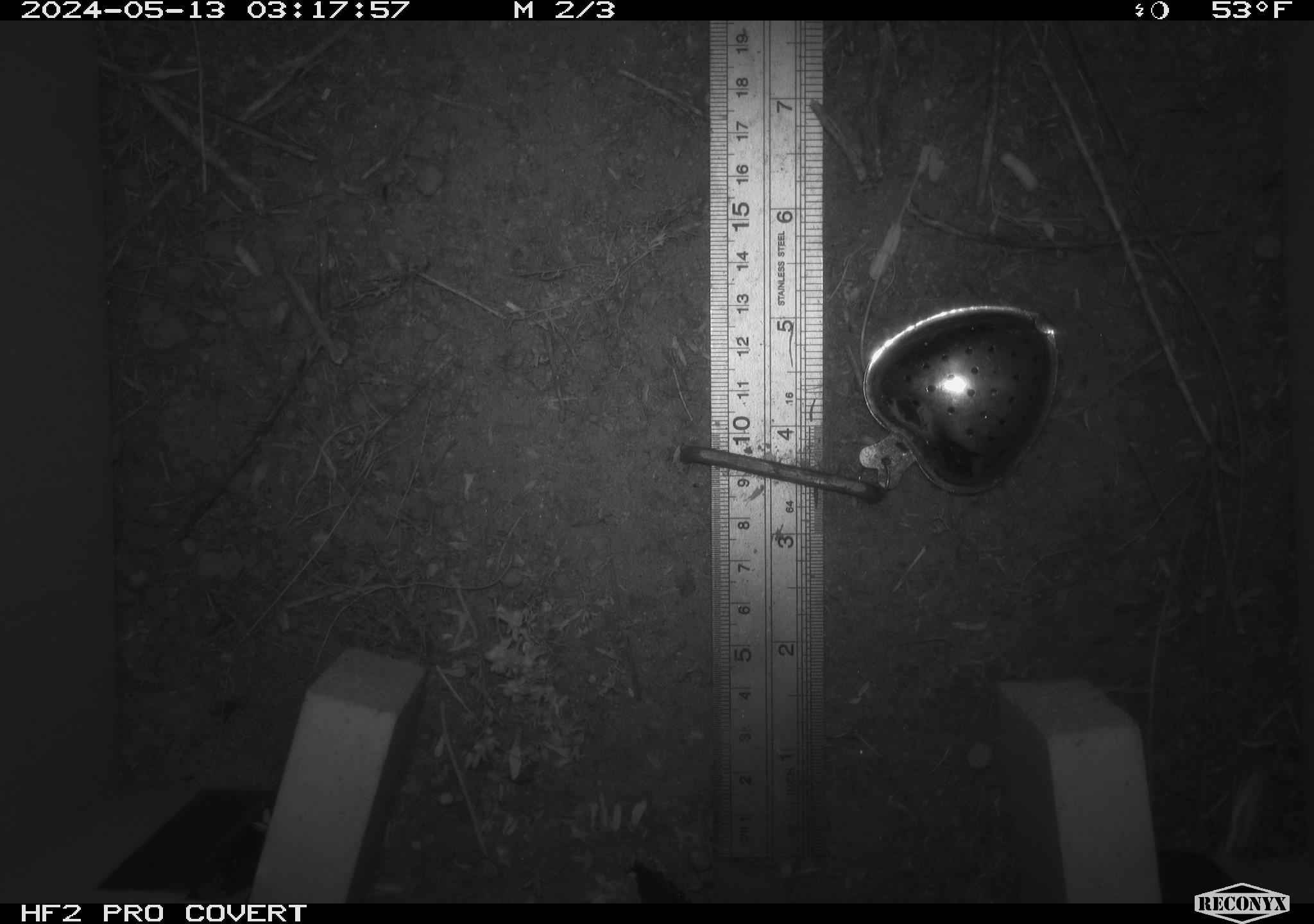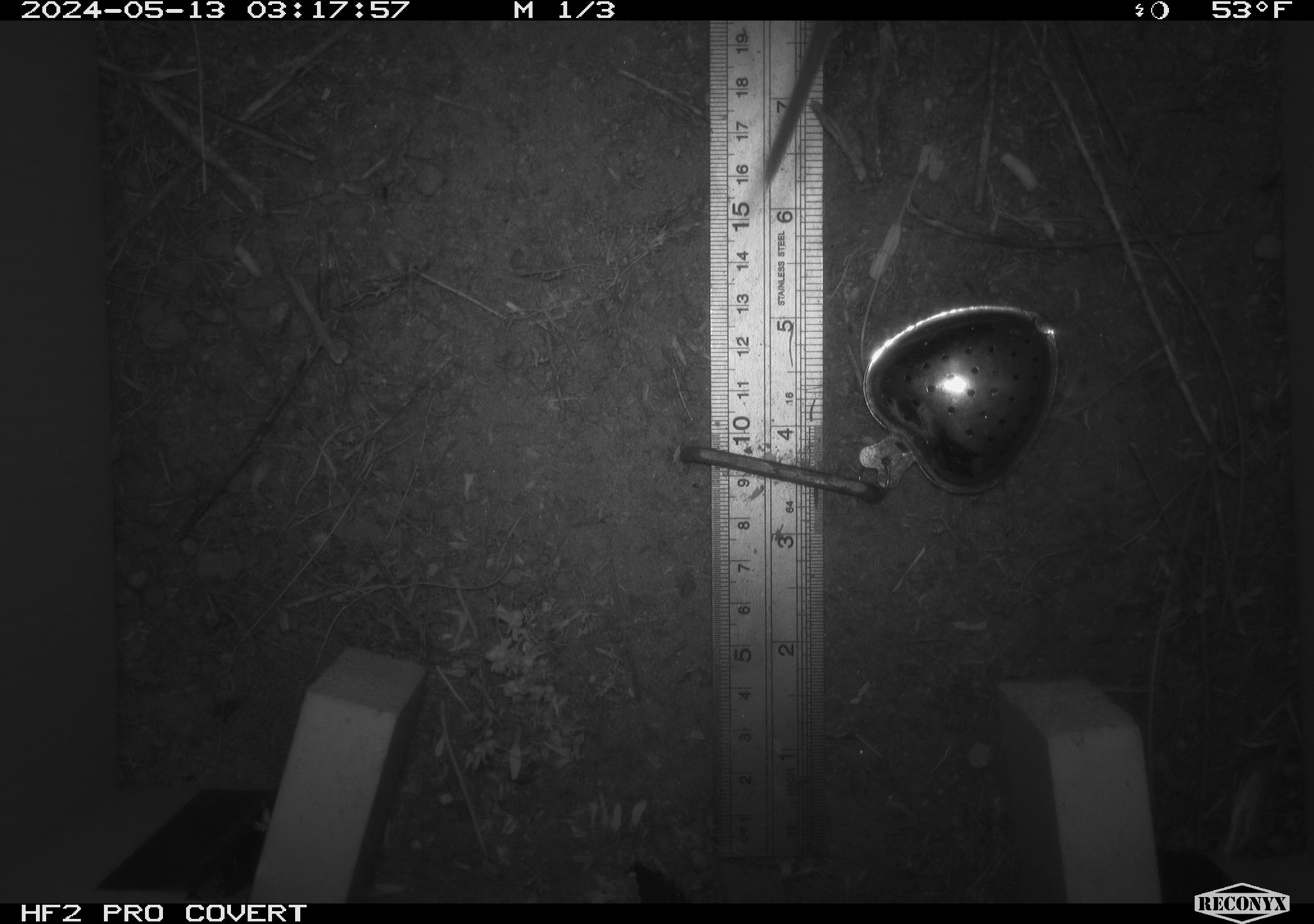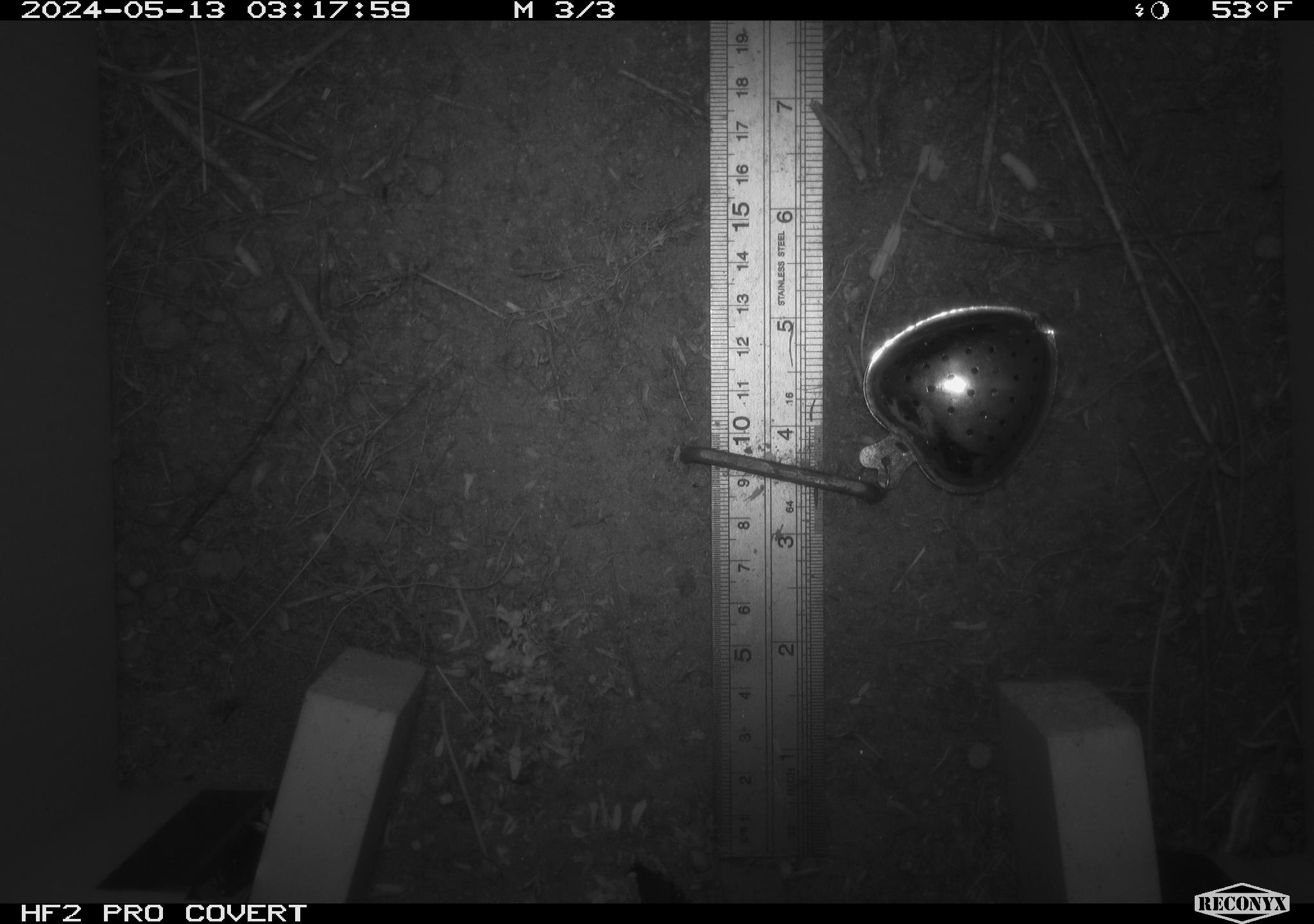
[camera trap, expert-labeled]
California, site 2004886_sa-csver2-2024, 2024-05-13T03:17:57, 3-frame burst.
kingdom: Animalia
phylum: Chordata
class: Mammalia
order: Rodentia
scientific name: Rodentia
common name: rodent